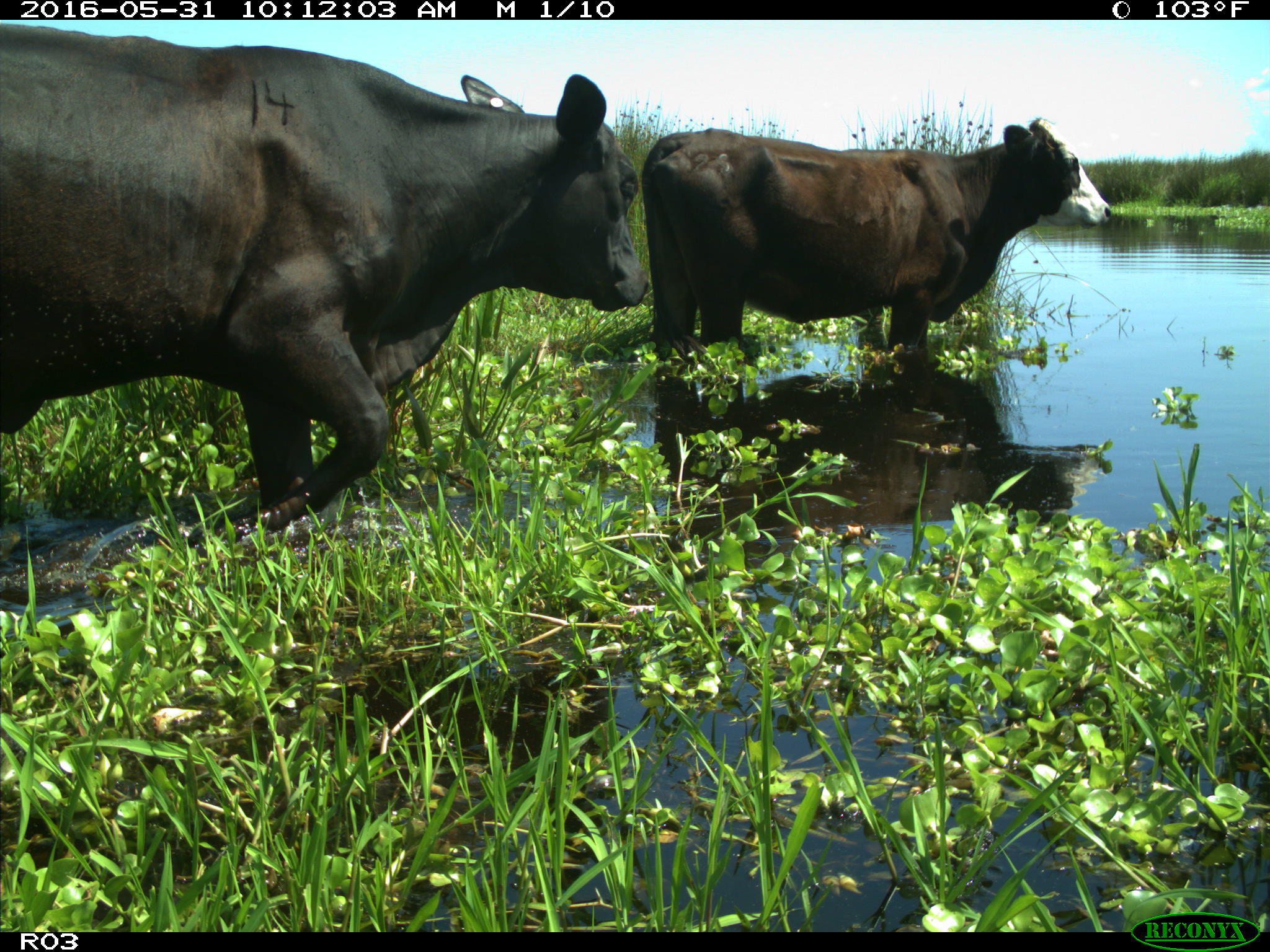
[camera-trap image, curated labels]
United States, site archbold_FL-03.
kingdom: Animalia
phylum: Chordata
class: Mammalia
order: Artiodactyla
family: Bovidae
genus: Bos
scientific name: Bos taurus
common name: domestic cow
Bos taurus (domestic cow).